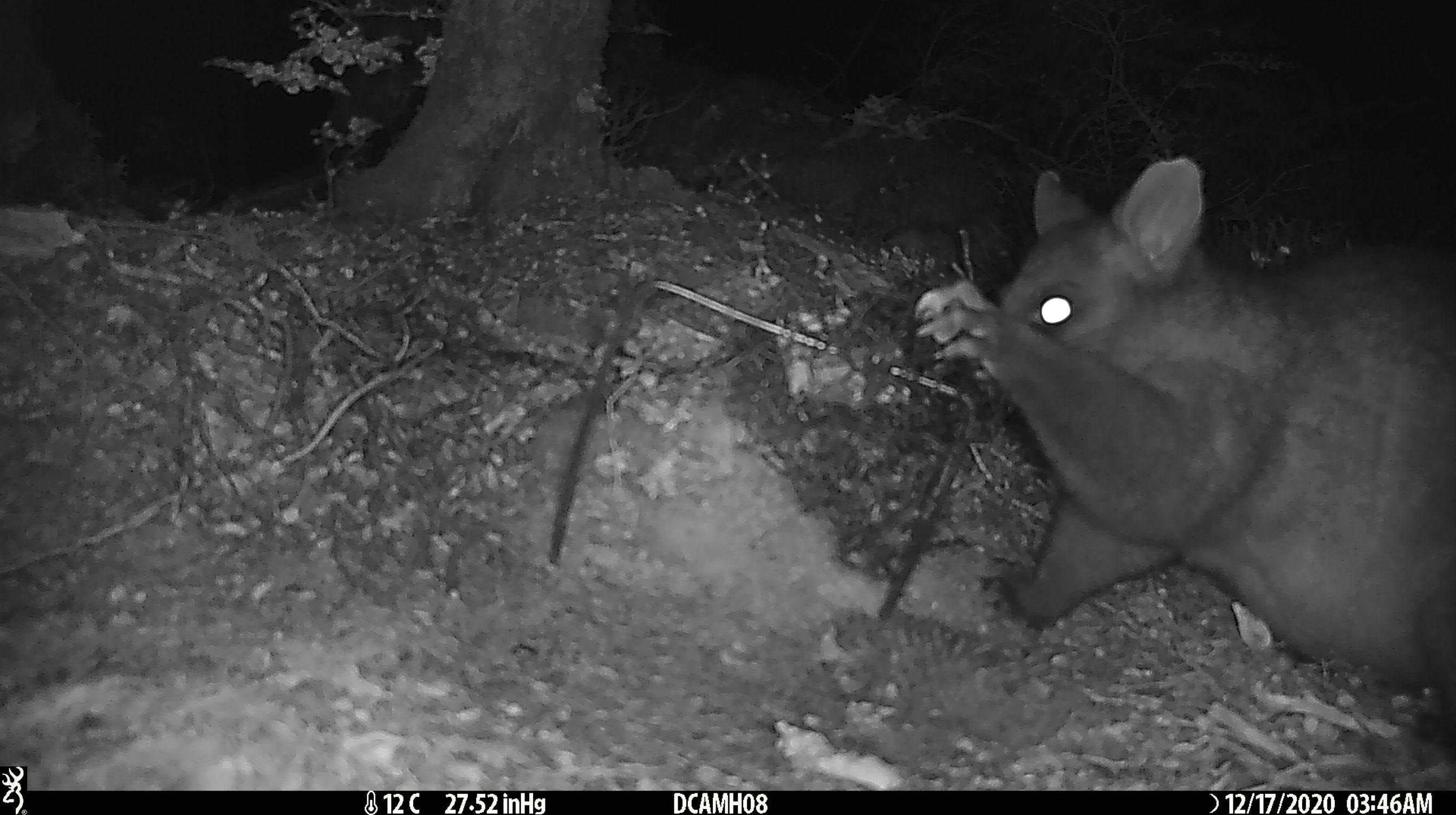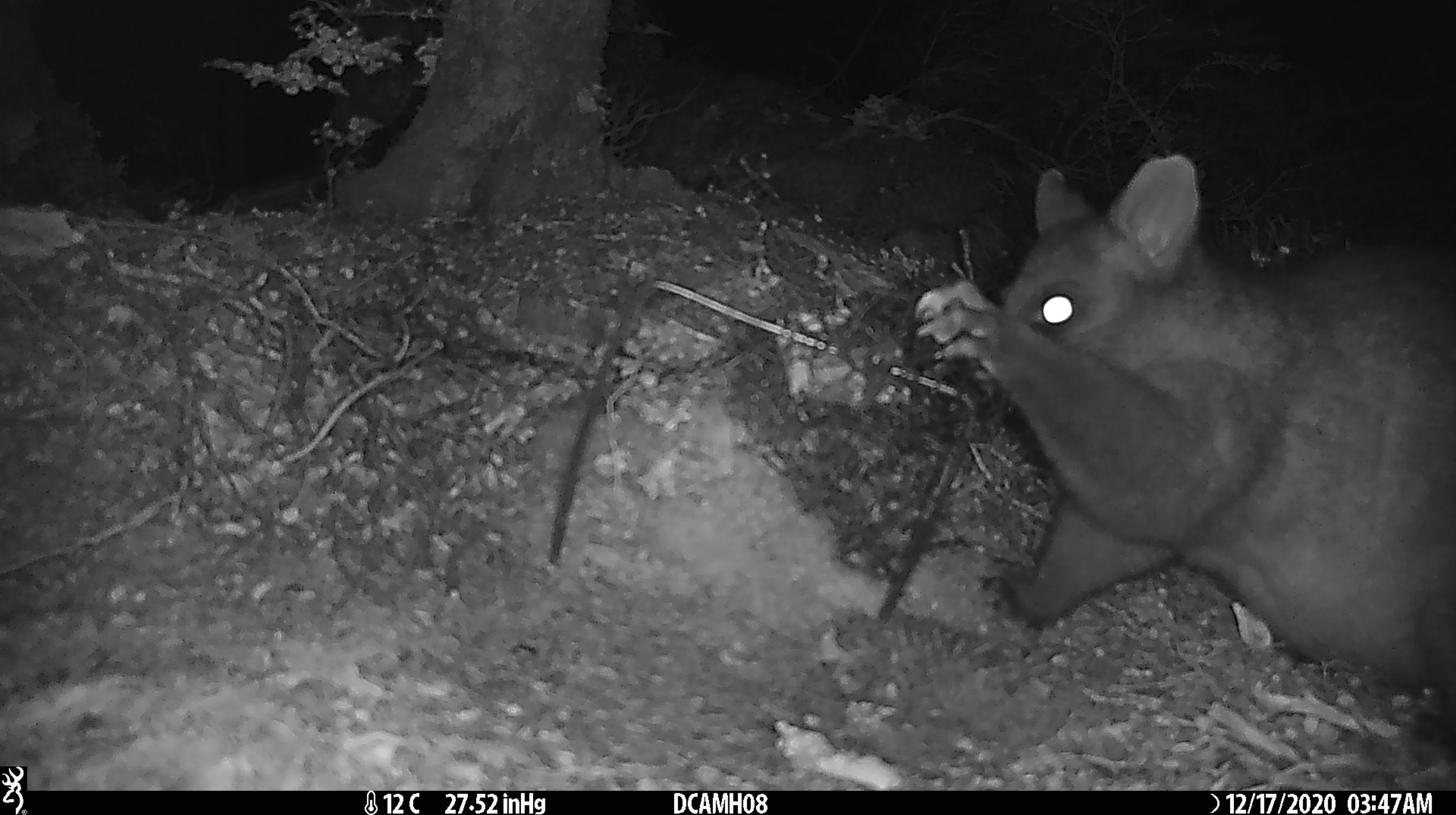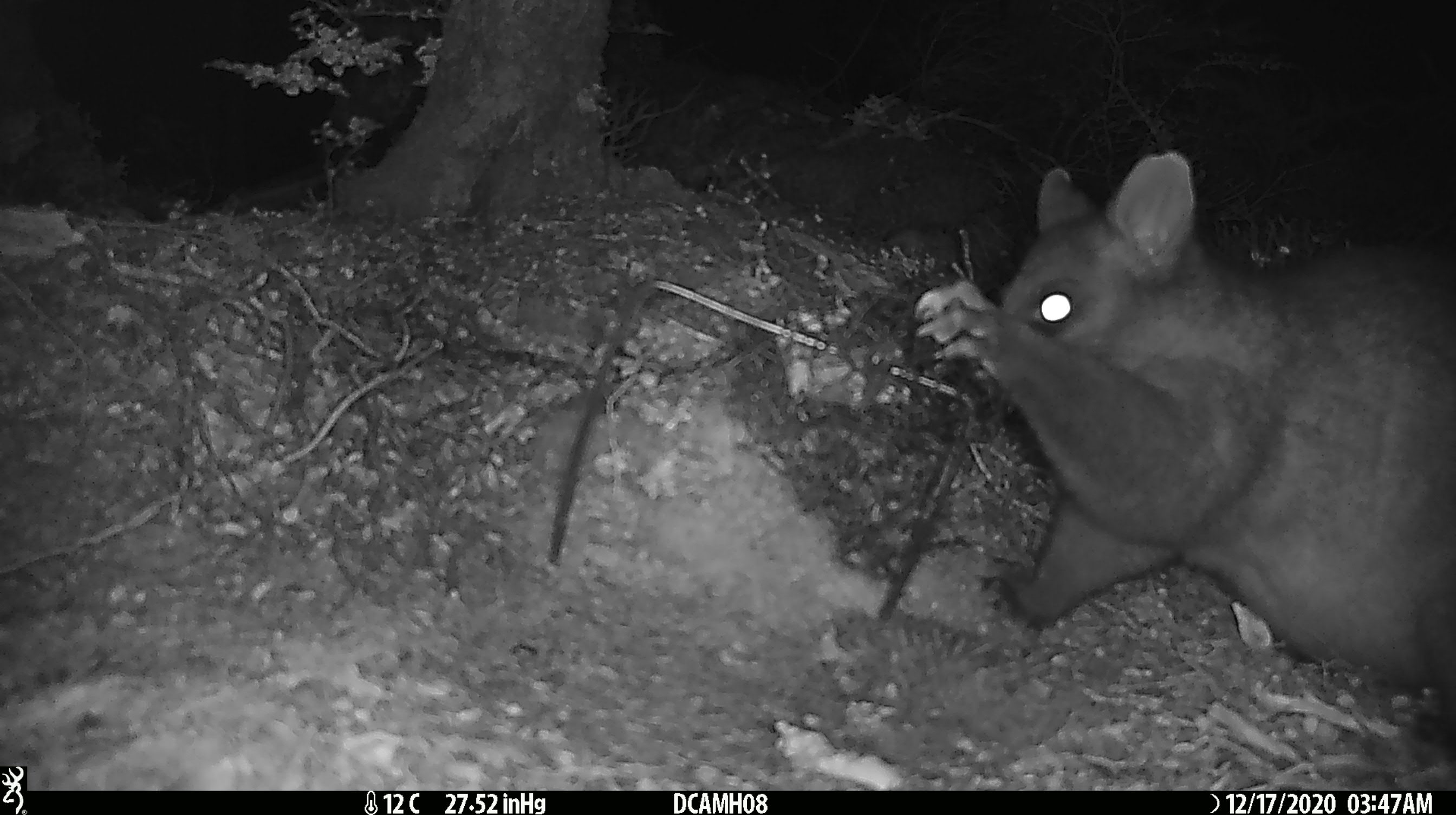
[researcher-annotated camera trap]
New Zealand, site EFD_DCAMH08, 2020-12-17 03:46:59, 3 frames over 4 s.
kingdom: Animalia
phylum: Chordata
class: Mammalia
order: Diprotodontia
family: Phalangeridae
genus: Trichosurus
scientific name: Trichosurus vulpecula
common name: common brushtail possum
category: possum